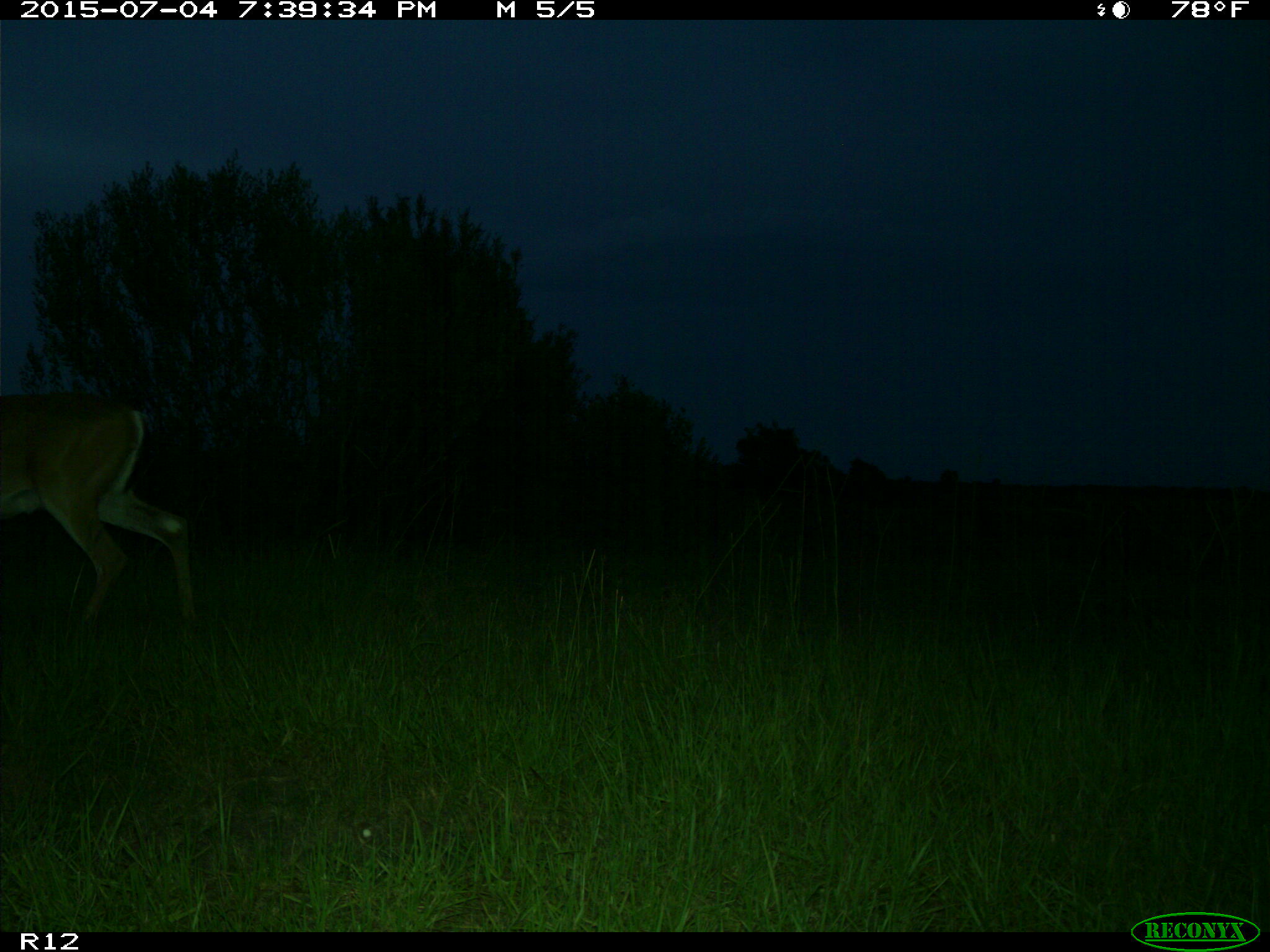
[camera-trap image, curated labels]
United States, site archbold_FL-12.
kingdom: Animalia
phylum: Chordata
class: Mammalia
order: Artiodactyla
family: Cervidae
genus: Odocoileus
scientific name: Odocoileus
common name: deer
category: unidentified deer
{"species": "unidentified deer (deer) (Odocoileus)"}